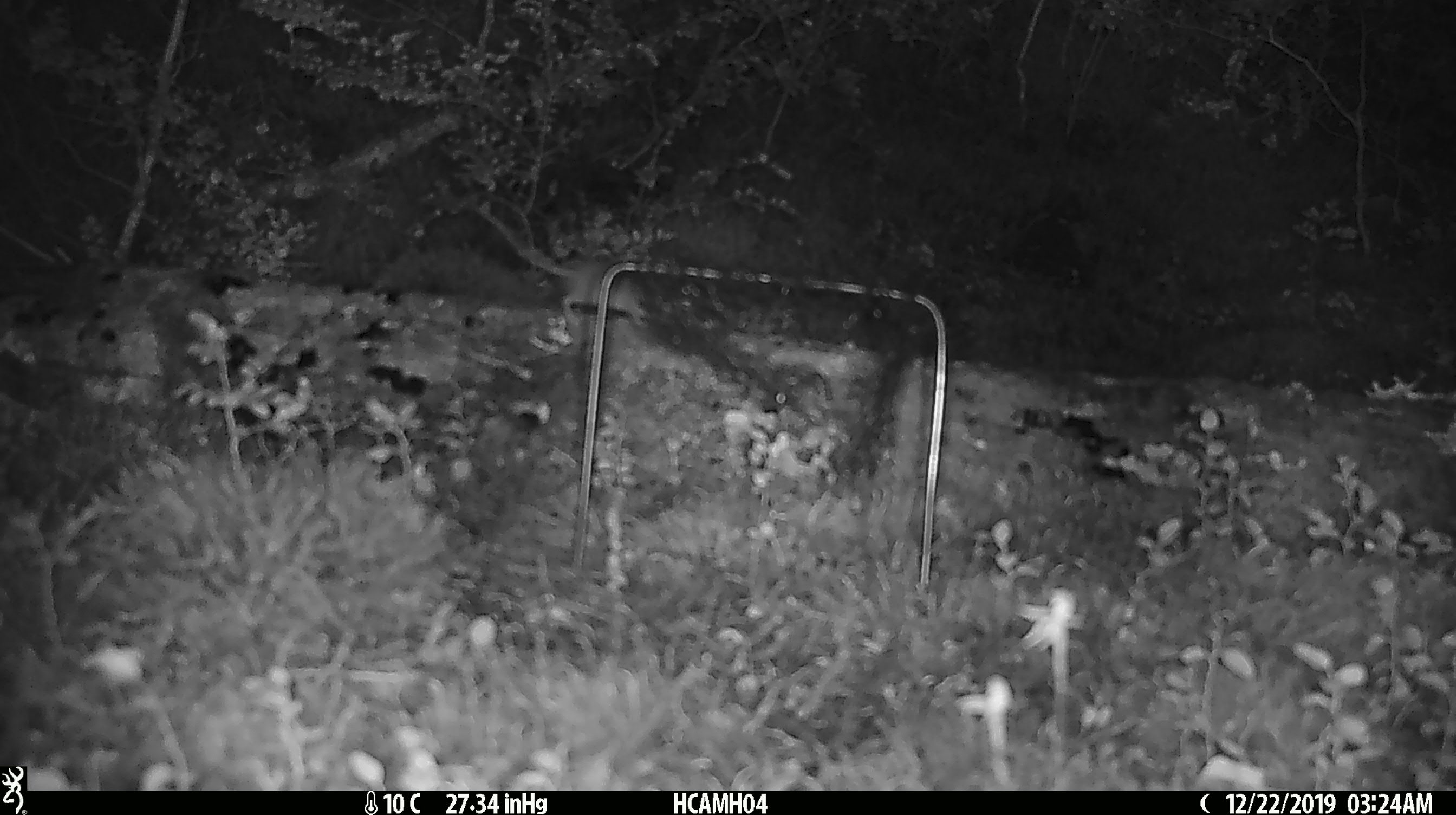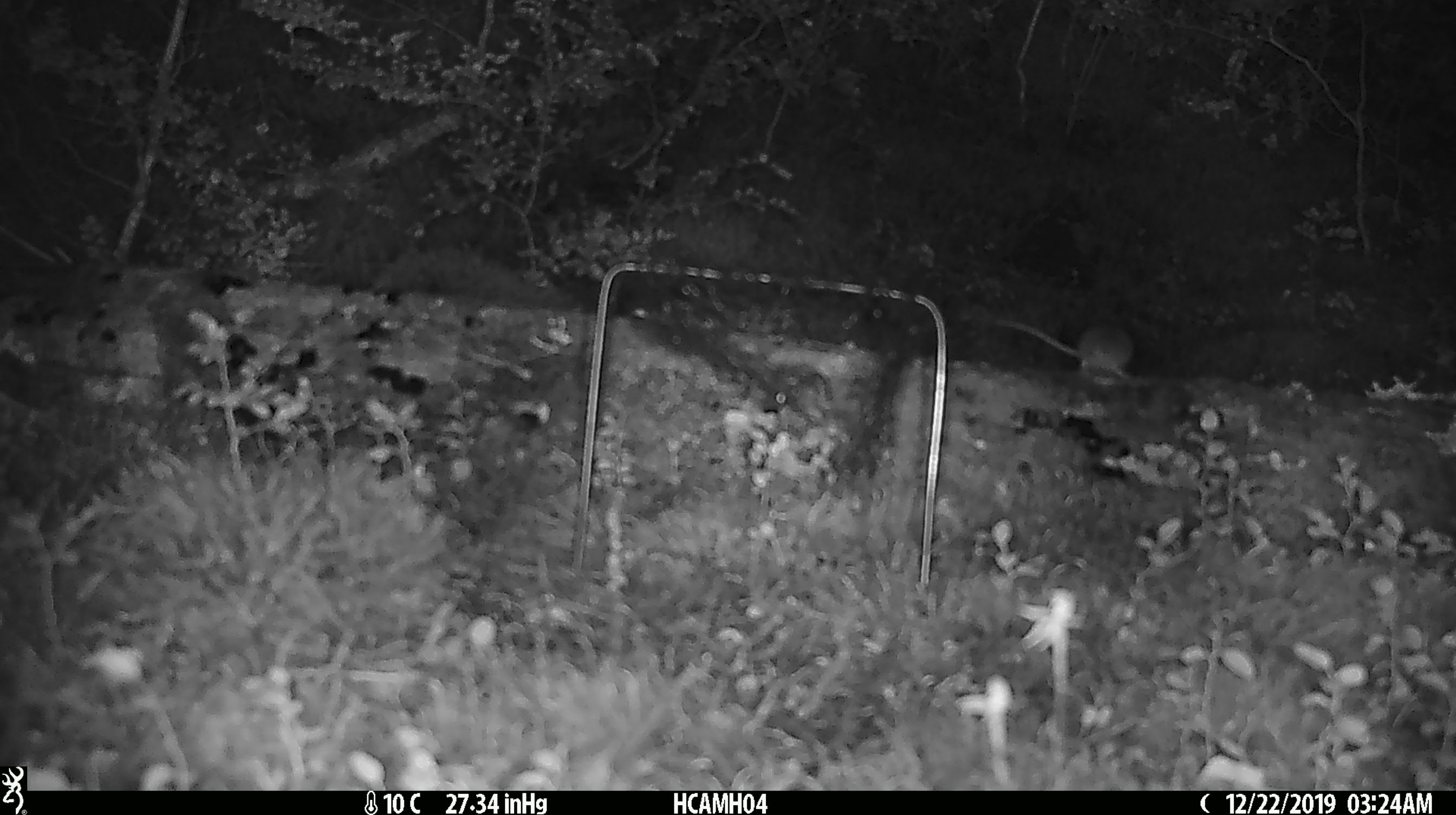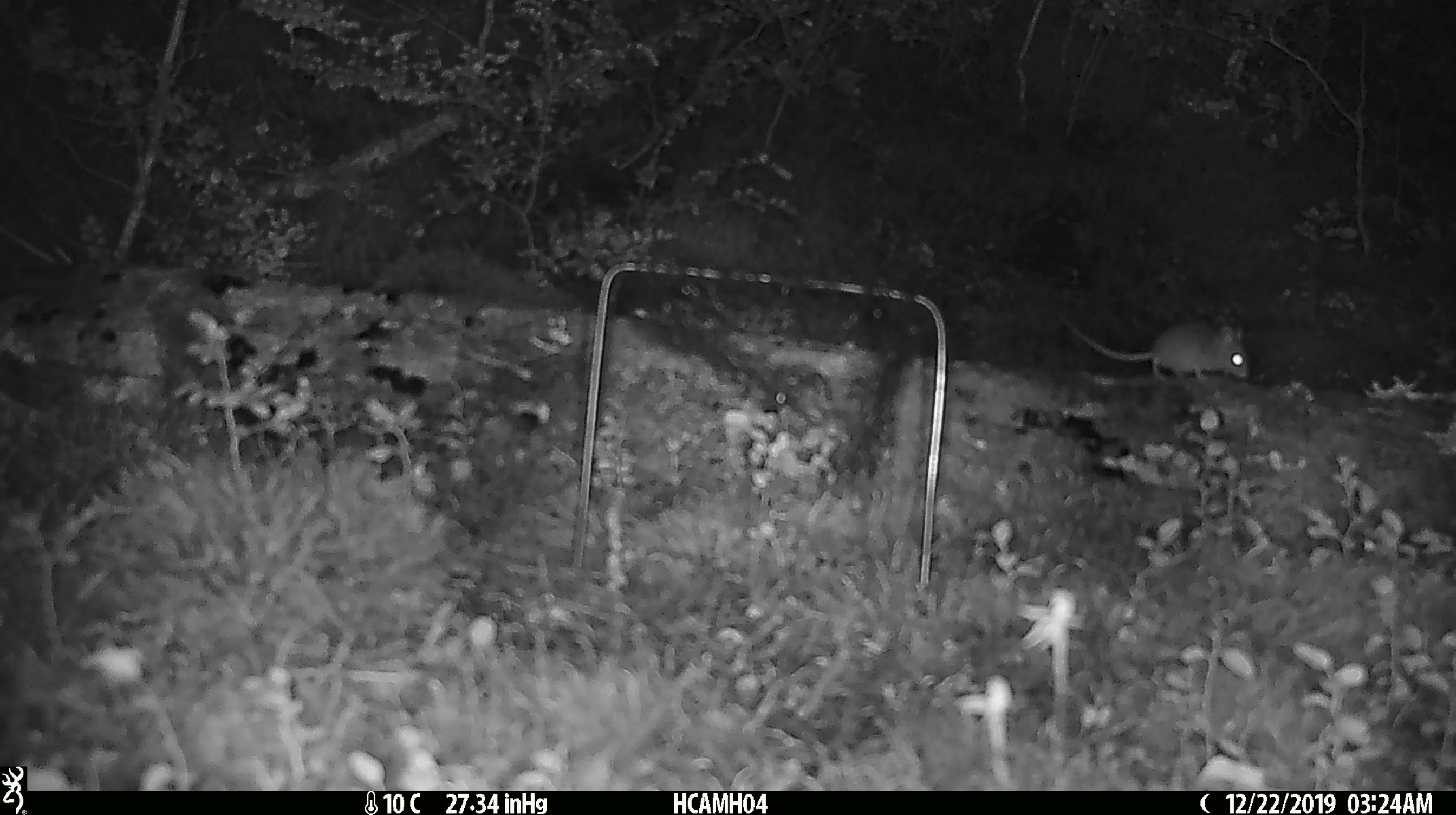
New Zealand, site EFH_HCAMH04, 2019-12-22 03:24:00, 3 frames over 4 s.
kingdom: Animalia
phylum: Chordata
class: Mammalia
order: Rodentia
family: Muridae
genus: Mus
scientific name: Mus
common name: mouse